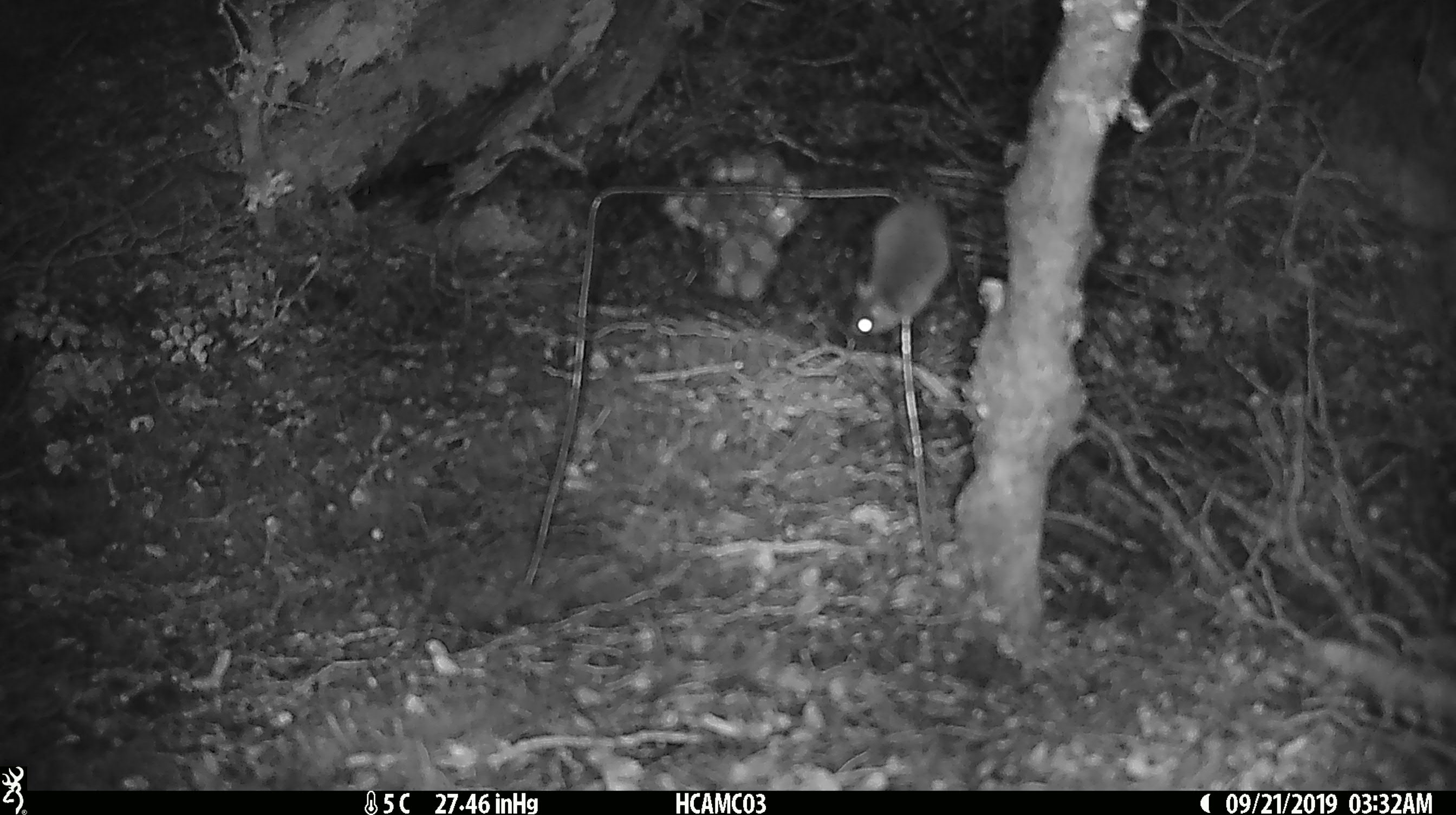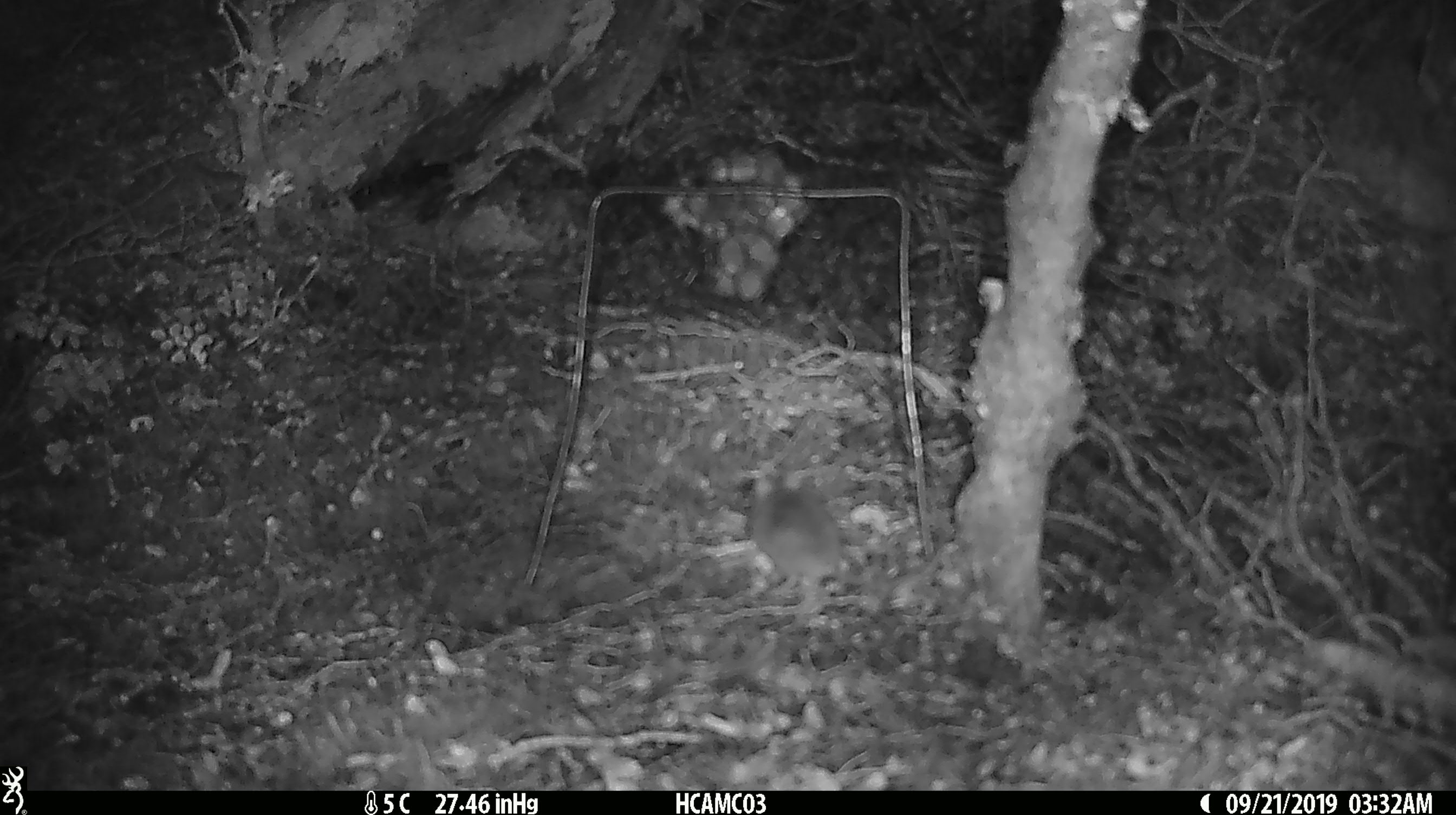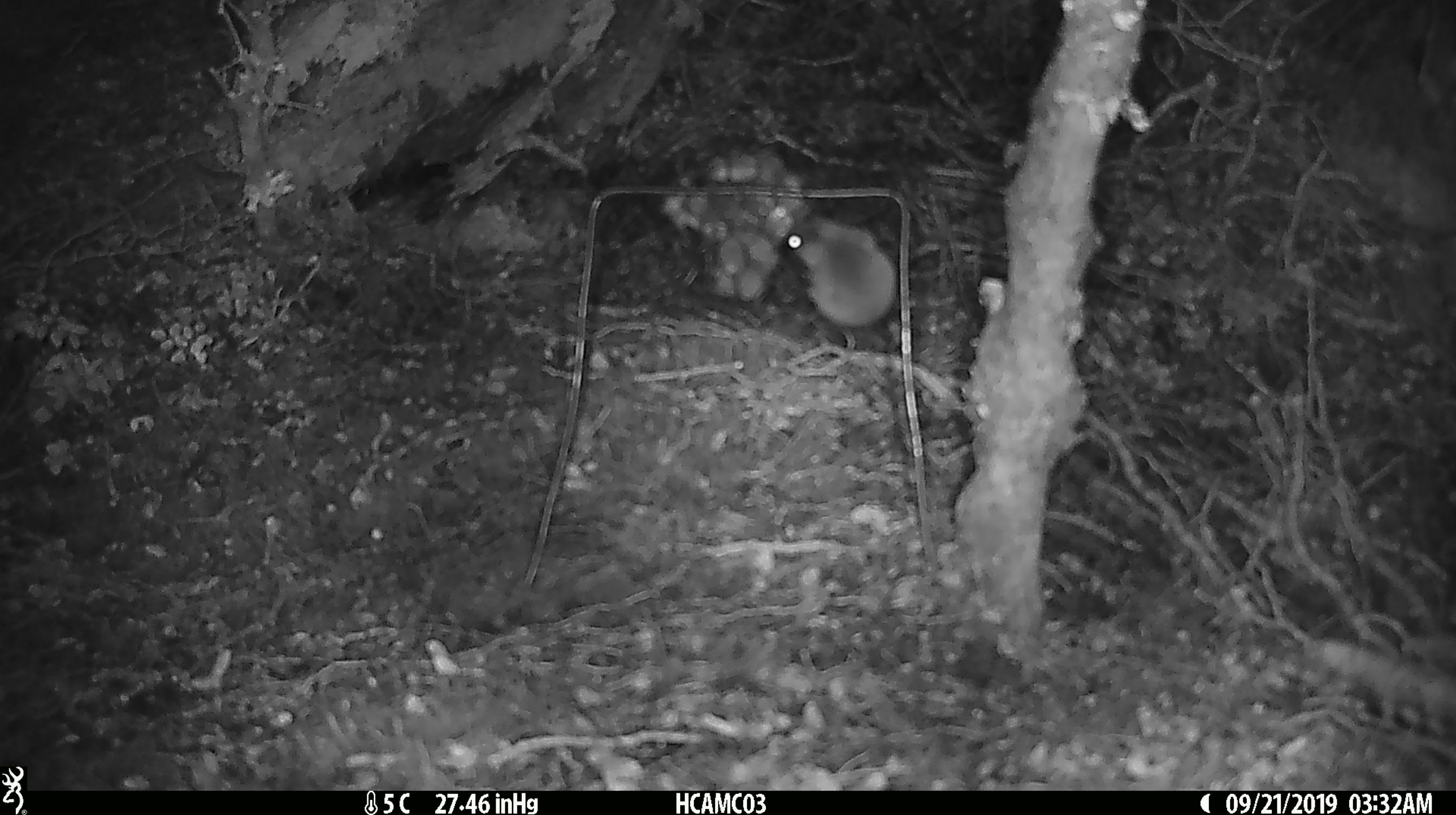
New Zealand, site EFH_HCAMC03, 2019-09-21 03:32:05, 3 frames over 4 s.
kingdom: Animalia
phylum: Chordata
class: Mammalia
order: Rodentia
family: Muridae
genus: Mus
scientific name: Mus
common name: mouse